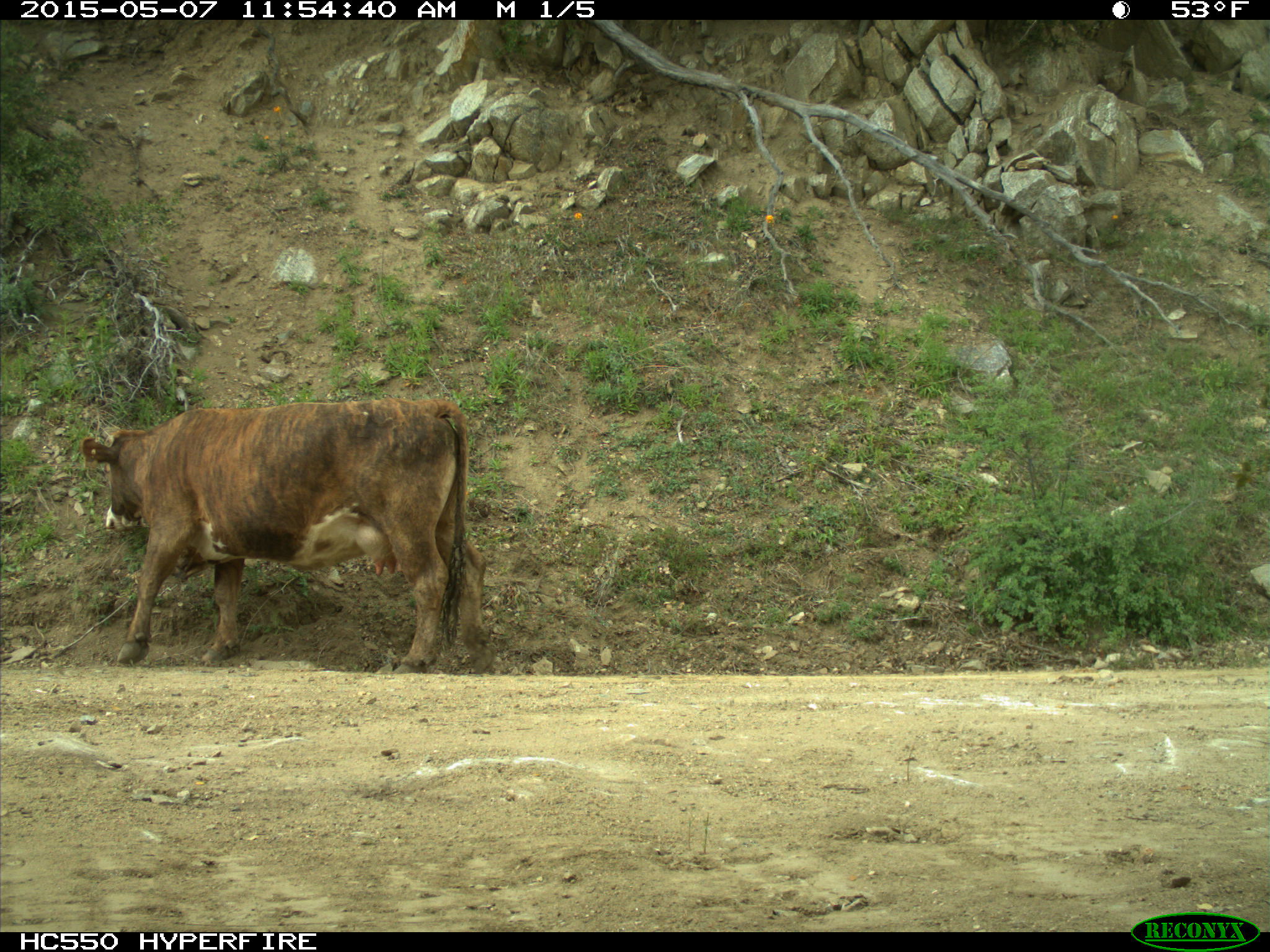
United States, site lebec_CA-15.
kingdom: Animalia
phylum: Chordata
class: Mammalia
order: Artiodactyla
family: Bovidae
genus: Bos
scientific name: Bos taurus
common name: domestic cow